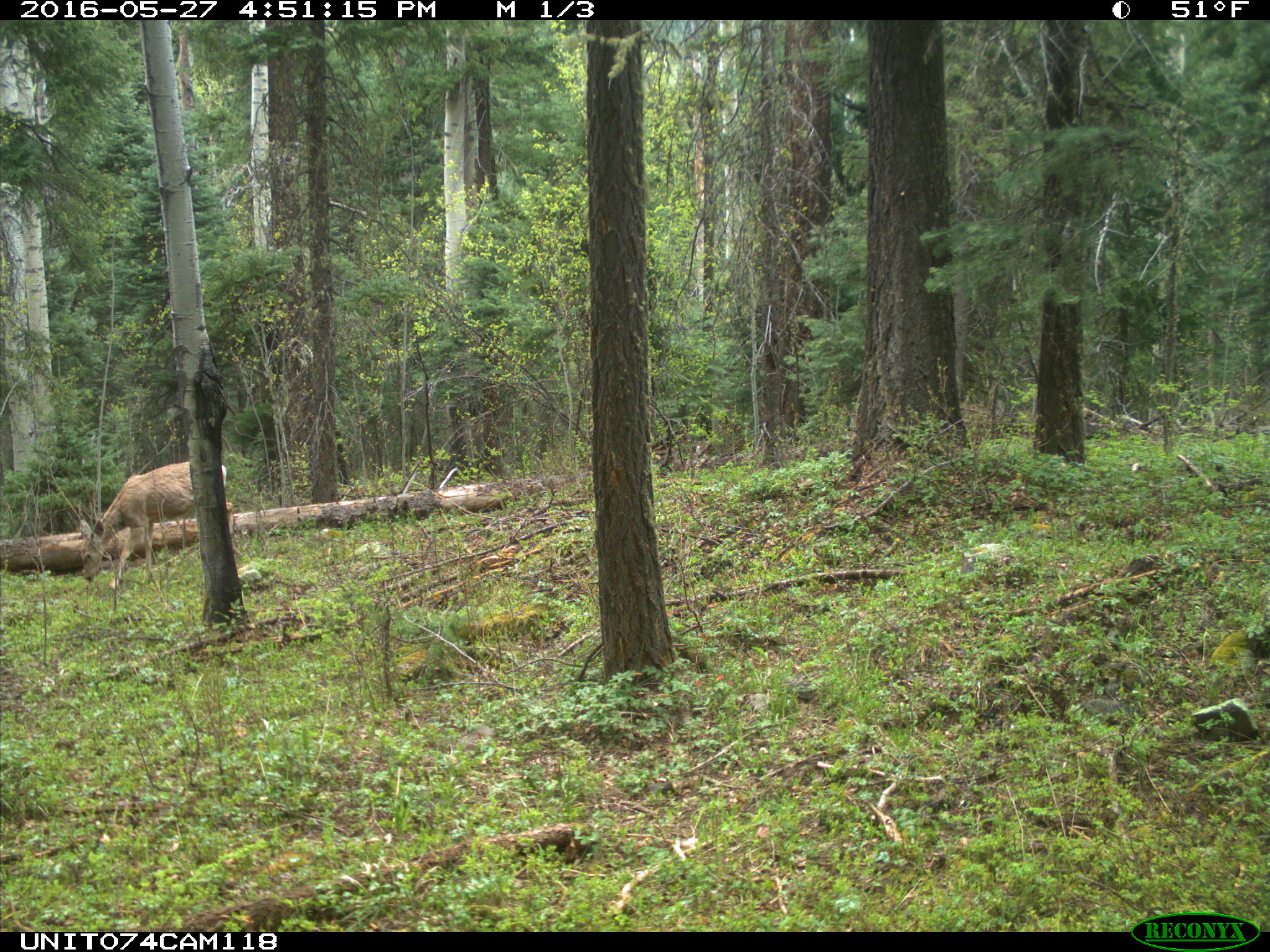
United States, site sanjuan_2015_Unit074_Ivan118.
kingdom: Animalia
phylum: Chordata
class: Mammalia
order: Artiodactyla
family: Cervidae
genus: Odocoileus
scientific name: Odocoileus hemionus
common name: mule deer